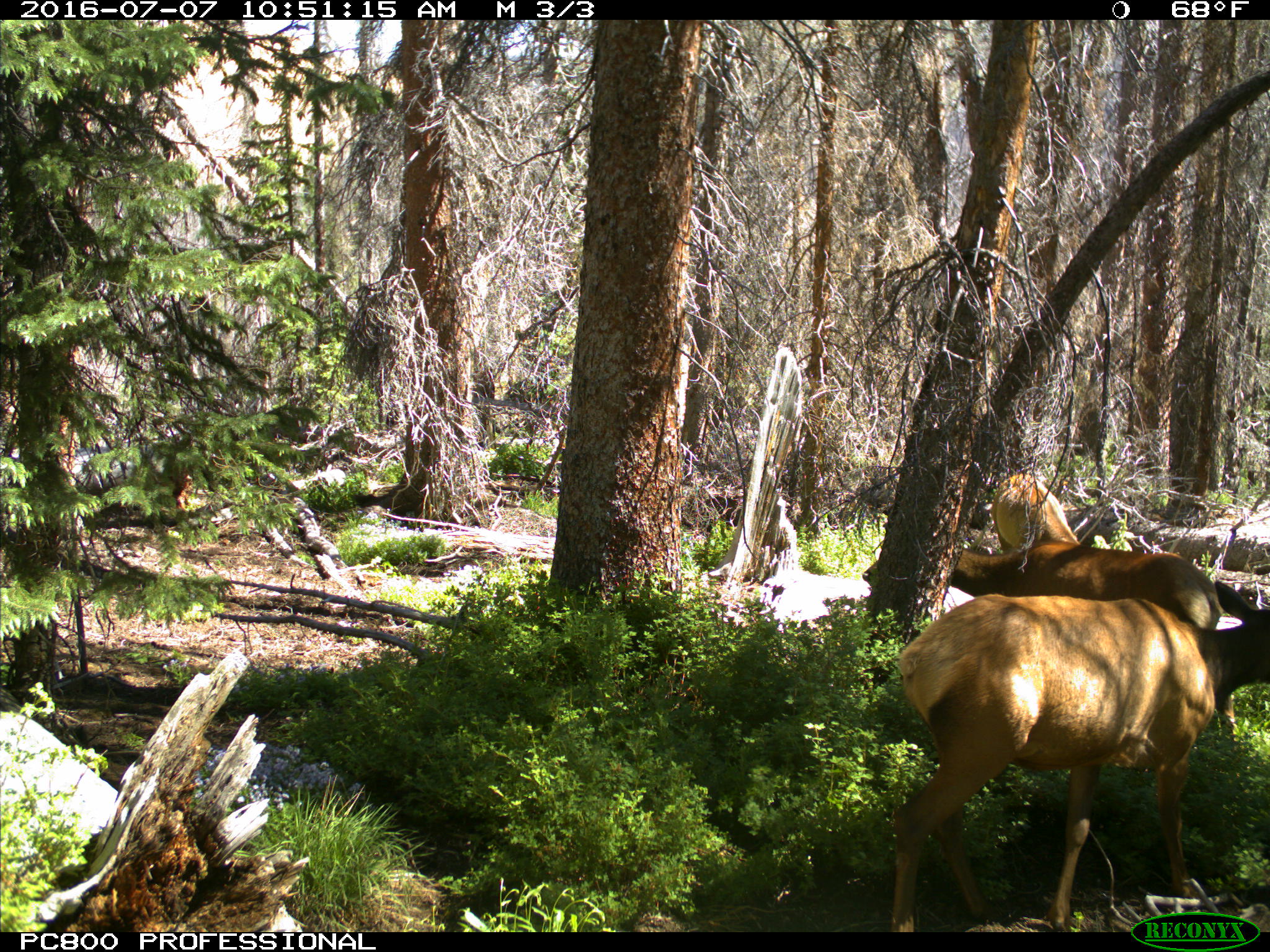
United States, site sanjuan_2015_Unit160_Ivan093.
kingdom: Animalia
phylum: Chordata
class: Mammalia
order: Artiodactyla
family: Cervidae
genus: Cervus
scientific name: Cervus elaphus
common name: red deer